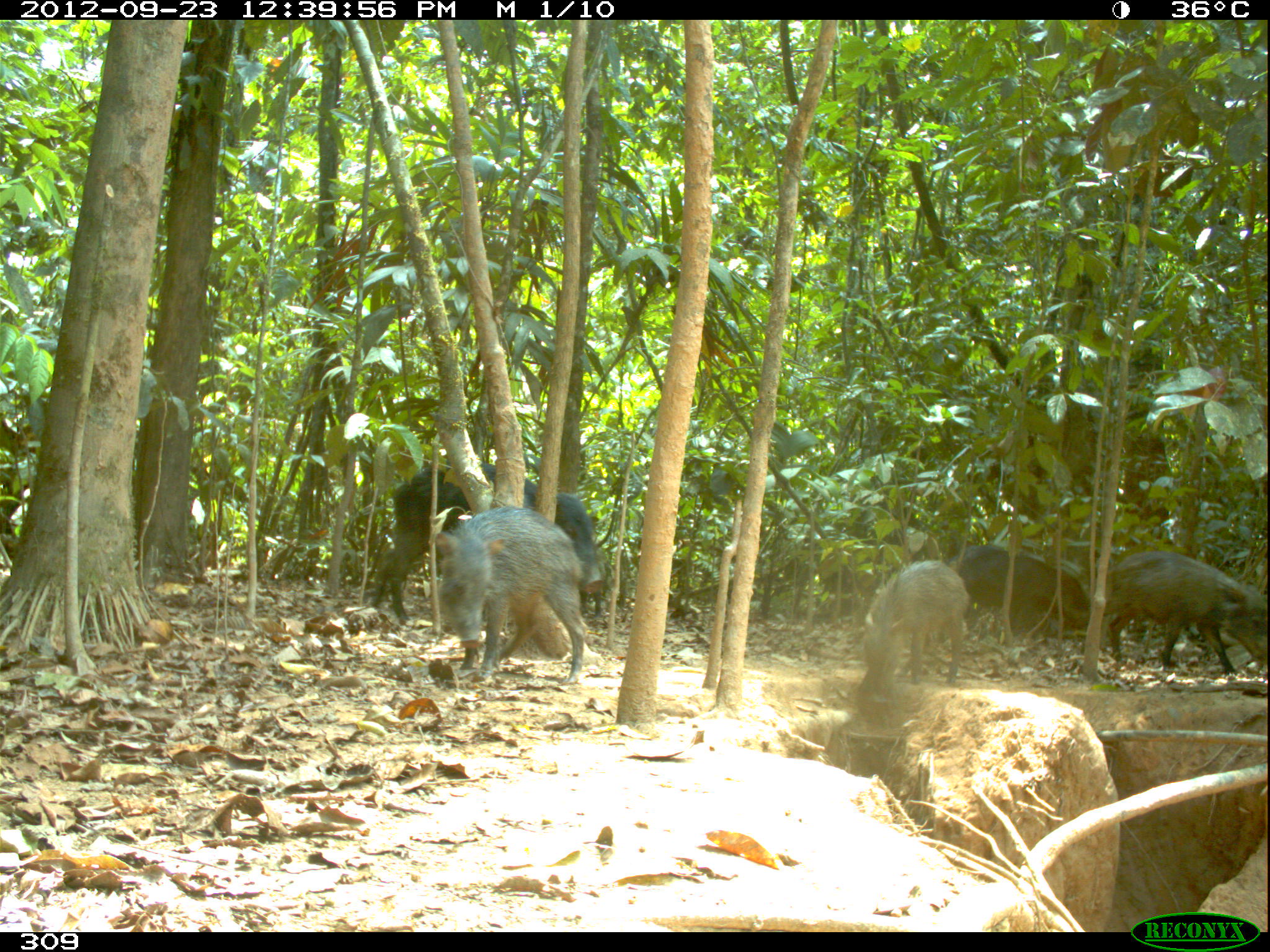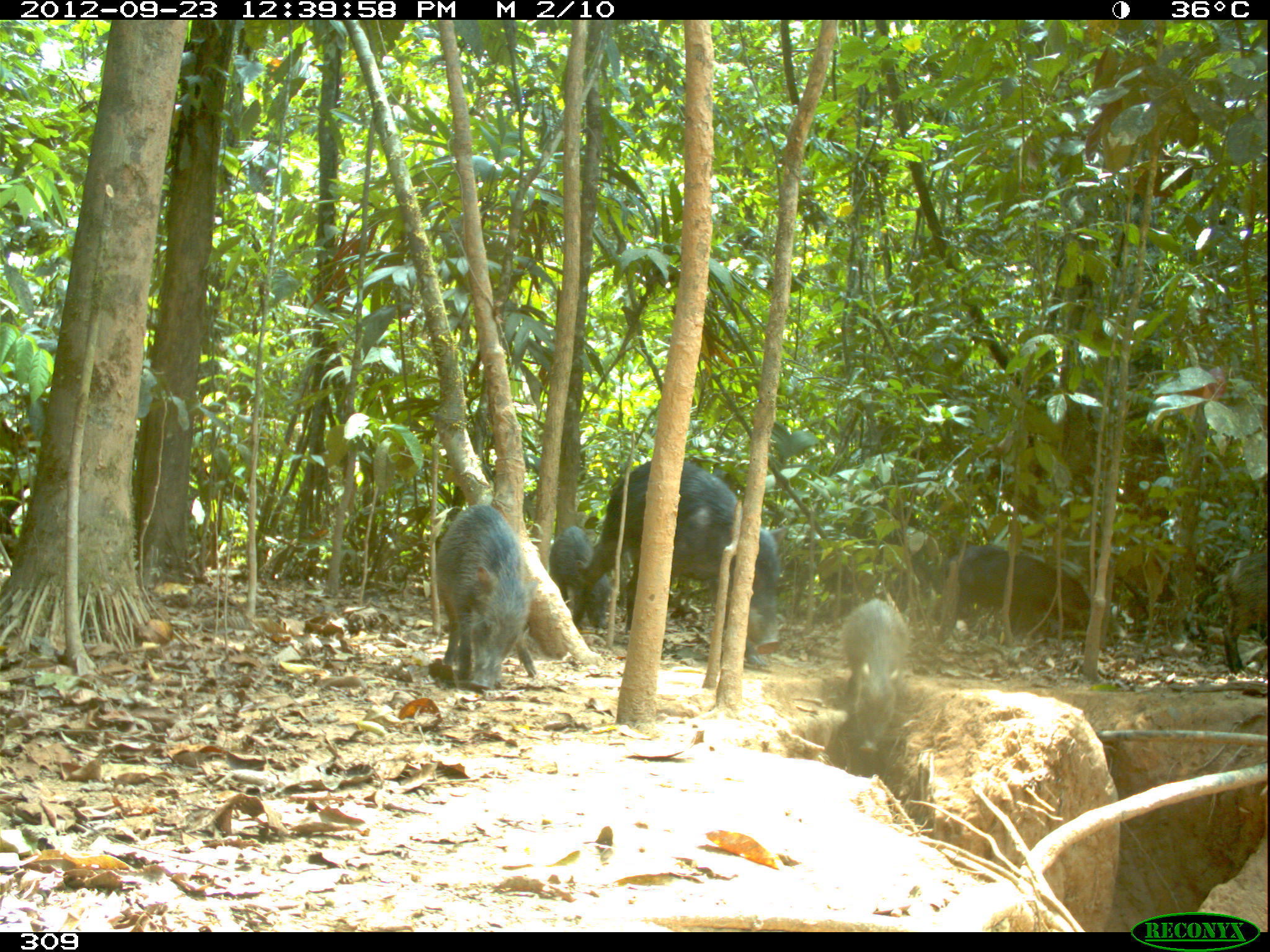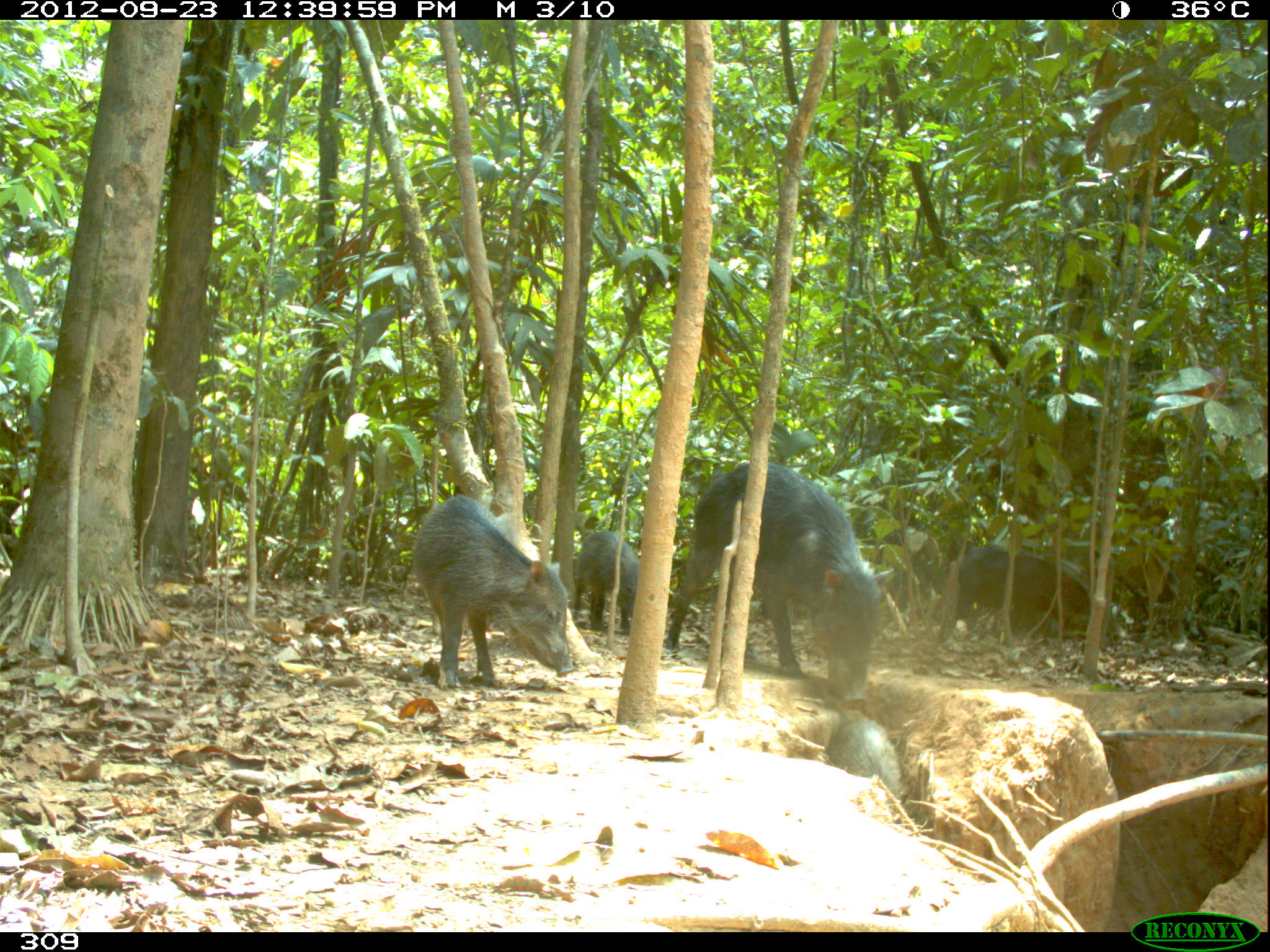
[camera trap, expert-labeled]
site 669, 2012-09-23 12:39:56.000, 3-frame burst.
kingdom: Animalia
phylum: Chordata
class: Mammalia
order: Artiodactyla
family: Tayassuidae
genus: Tayassu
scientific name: Tayassu pecari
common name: white-lipped peccary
Tayassu pecari (white-lipped peccary).